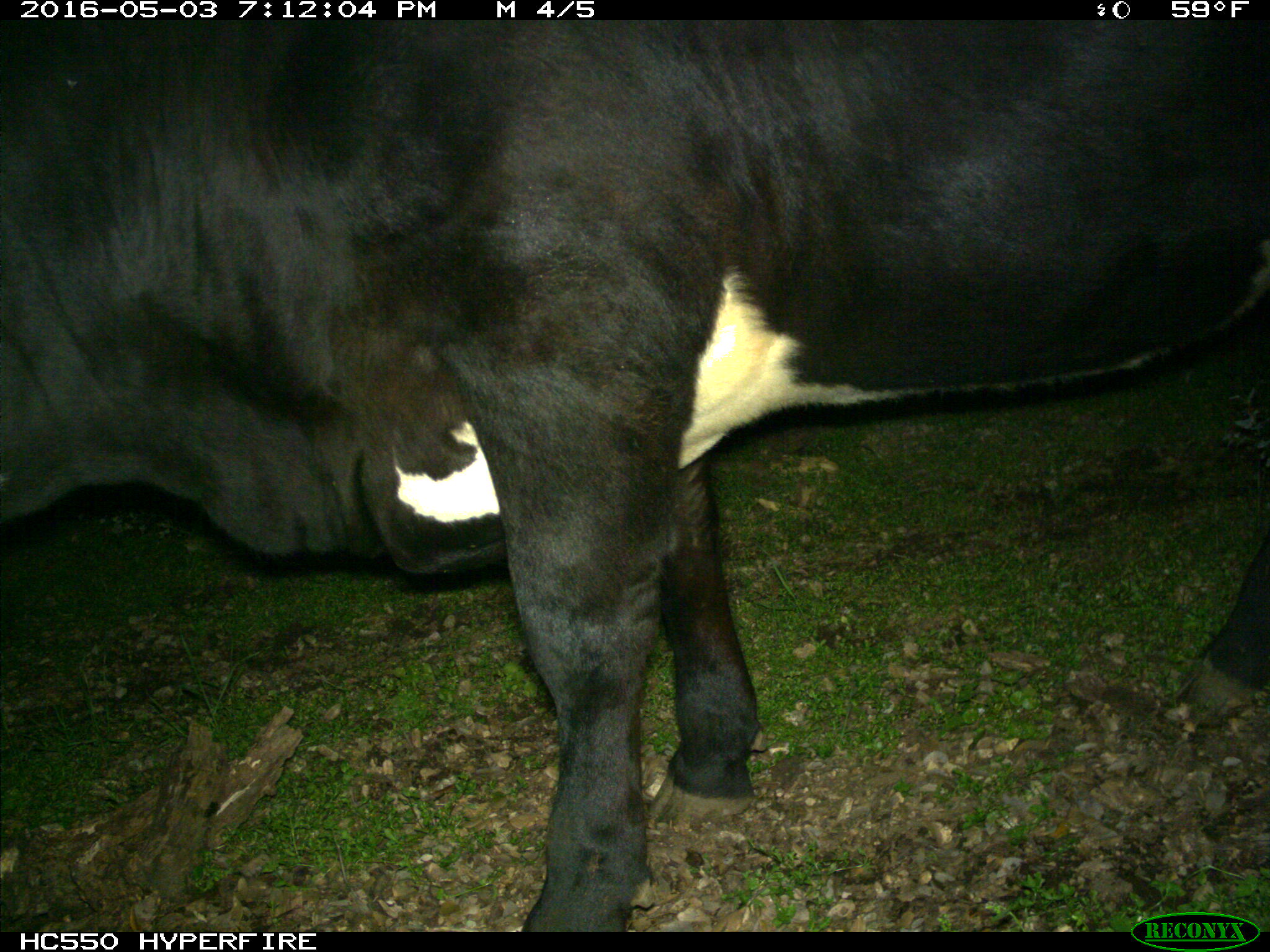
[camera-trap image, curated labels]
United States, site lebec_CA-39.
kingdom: Animalia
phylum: Chordata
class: Mammalia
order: Artiodactyla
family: Bovidae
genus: Bos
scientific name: Bos taurus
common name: domestic cow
Bos taurus (domestic cow).